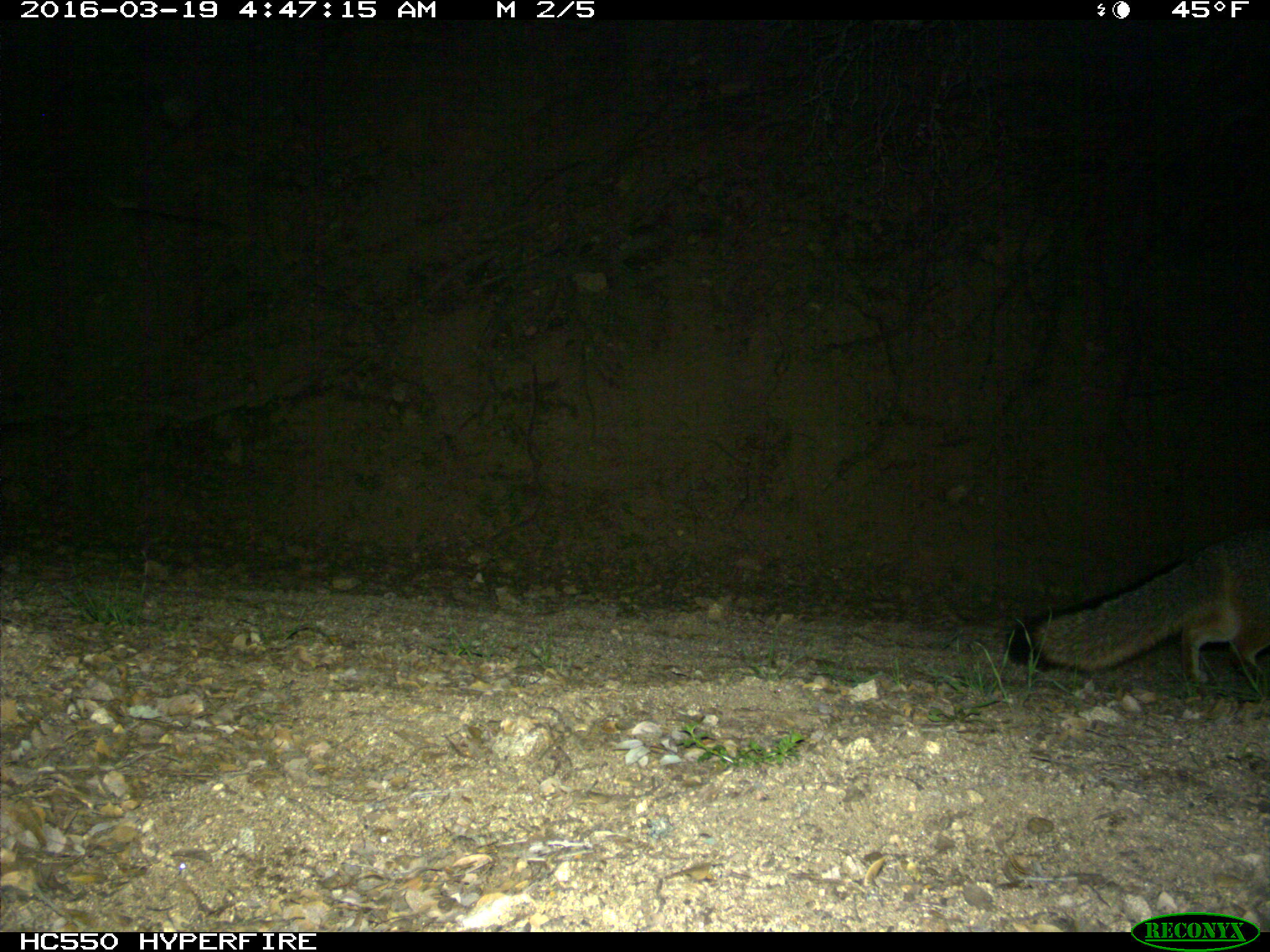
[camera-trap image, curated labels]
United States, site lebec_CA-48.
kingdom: Animalia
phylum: Chordata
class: Mammalia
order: Carnivora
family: Canidae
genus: Urocyon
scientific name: Urocyon cinereoargenteus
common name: gray fox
Urocyon cinereoargenteus (gray fox).